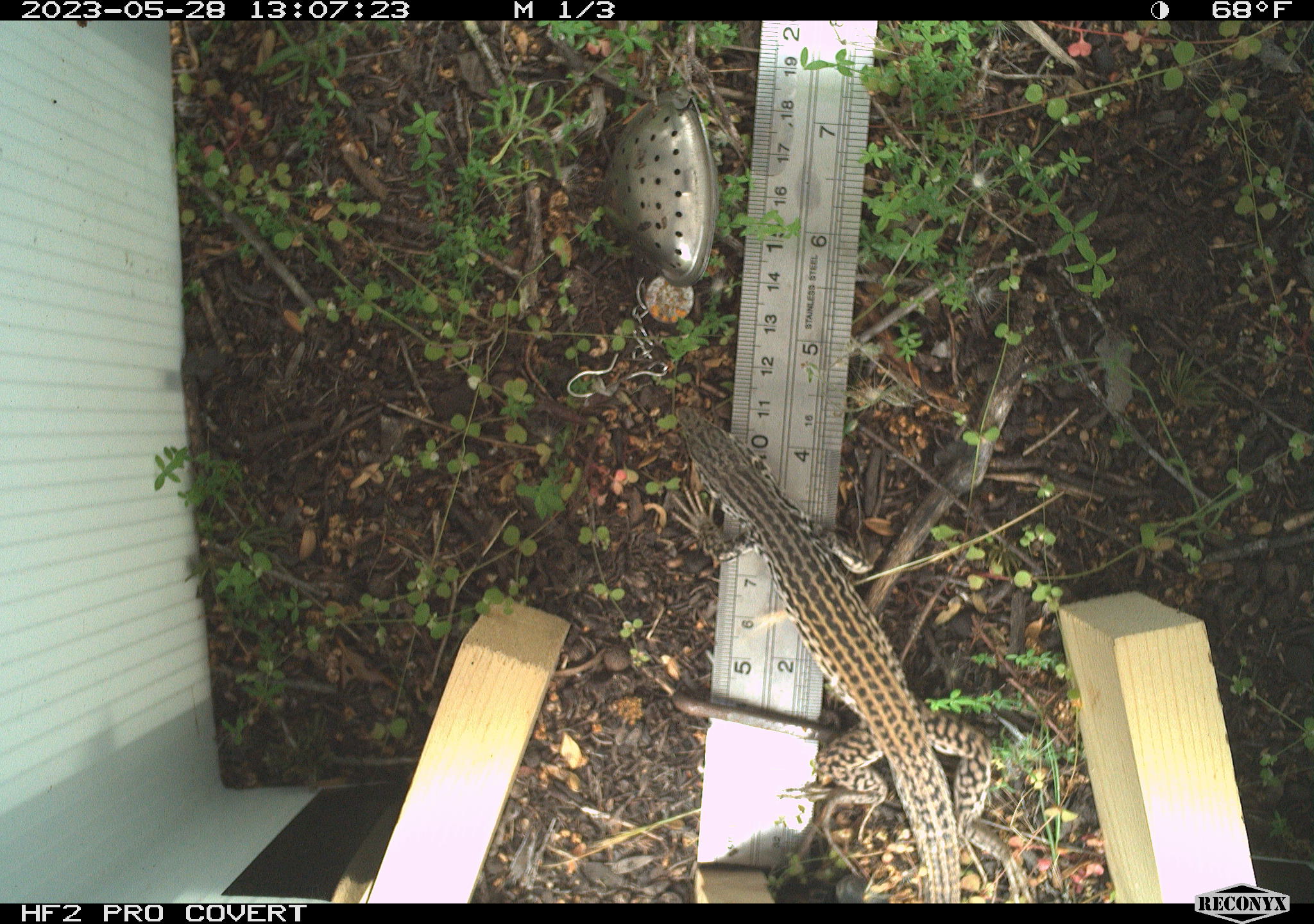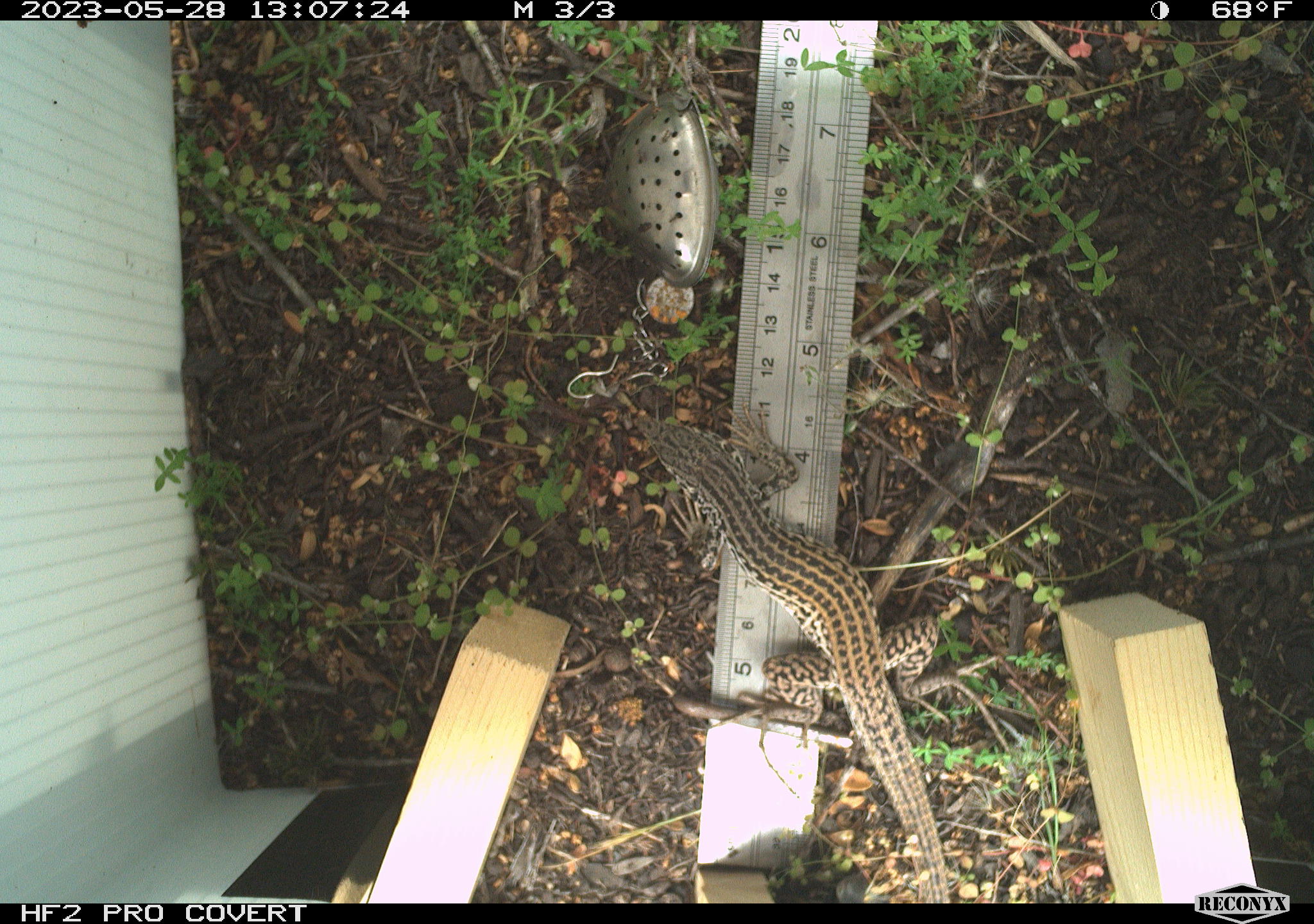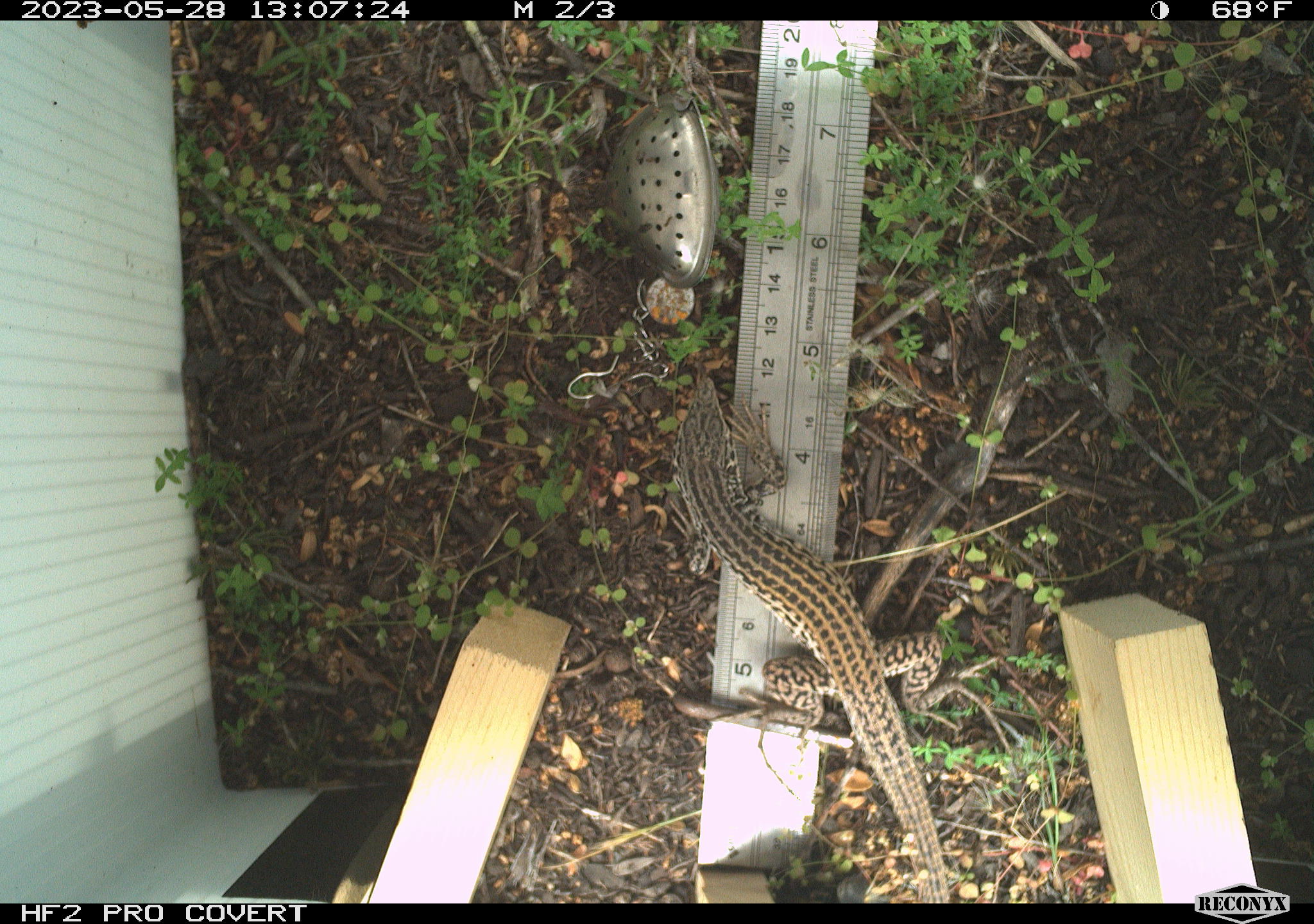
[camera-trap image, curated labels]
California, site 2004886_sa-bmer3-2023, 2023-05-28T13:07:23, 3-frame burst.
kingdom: Animalia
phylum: Chordata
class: Reptilia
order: Squamata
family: Teiidae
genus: Aspidoscelis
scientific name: Aspidoscelis tigris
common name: western whiptail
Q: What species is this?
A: Western whiptail (Aspidoscelis tigris).